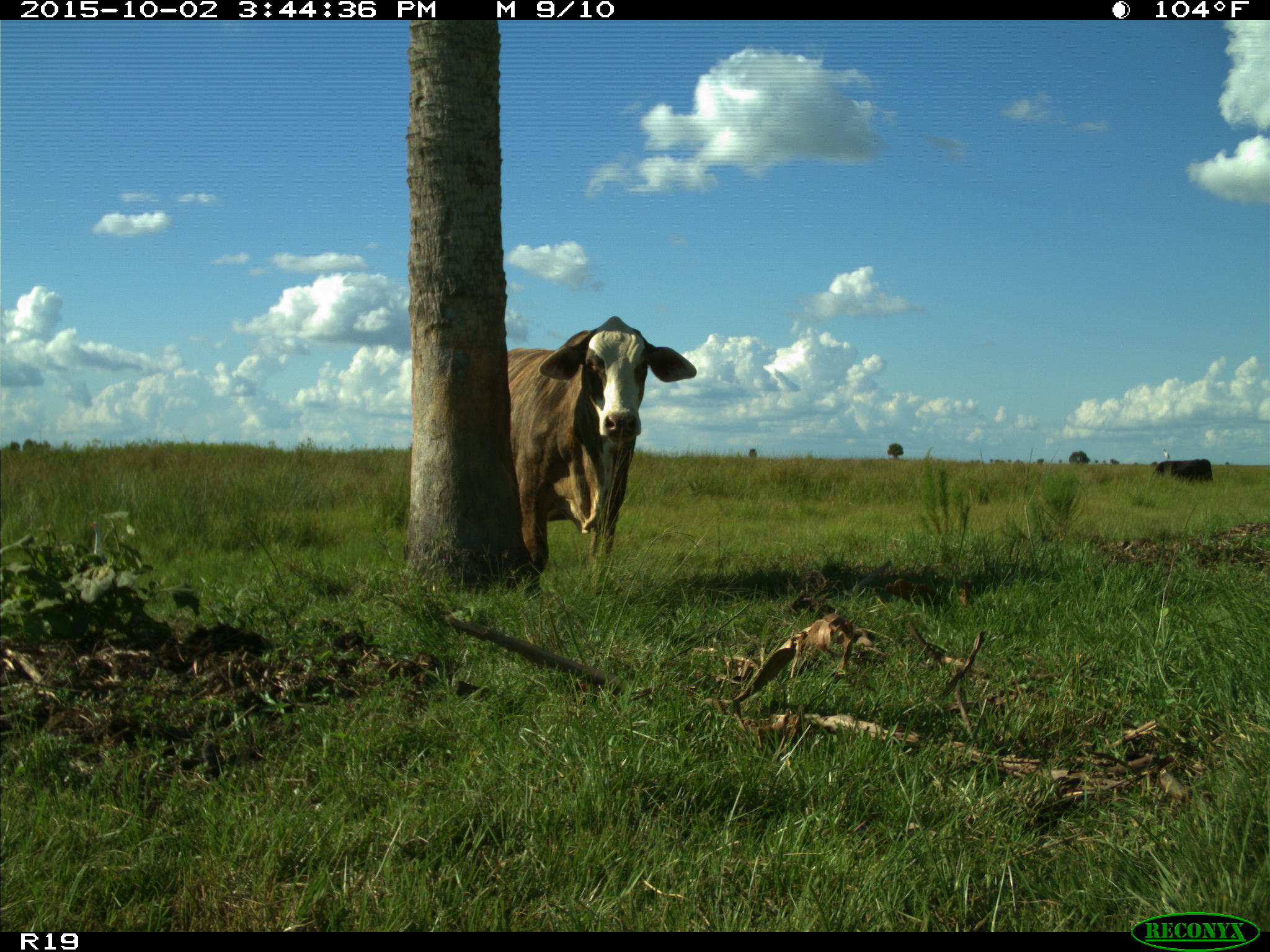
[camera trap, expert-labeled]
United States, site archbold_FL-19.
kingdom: Animalia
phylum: Chordata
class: Mammalia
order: Artiodactyla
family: Bovidae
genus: Bos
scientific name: Bos taurus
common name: domestic cow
Bos taurus (domestic cow).